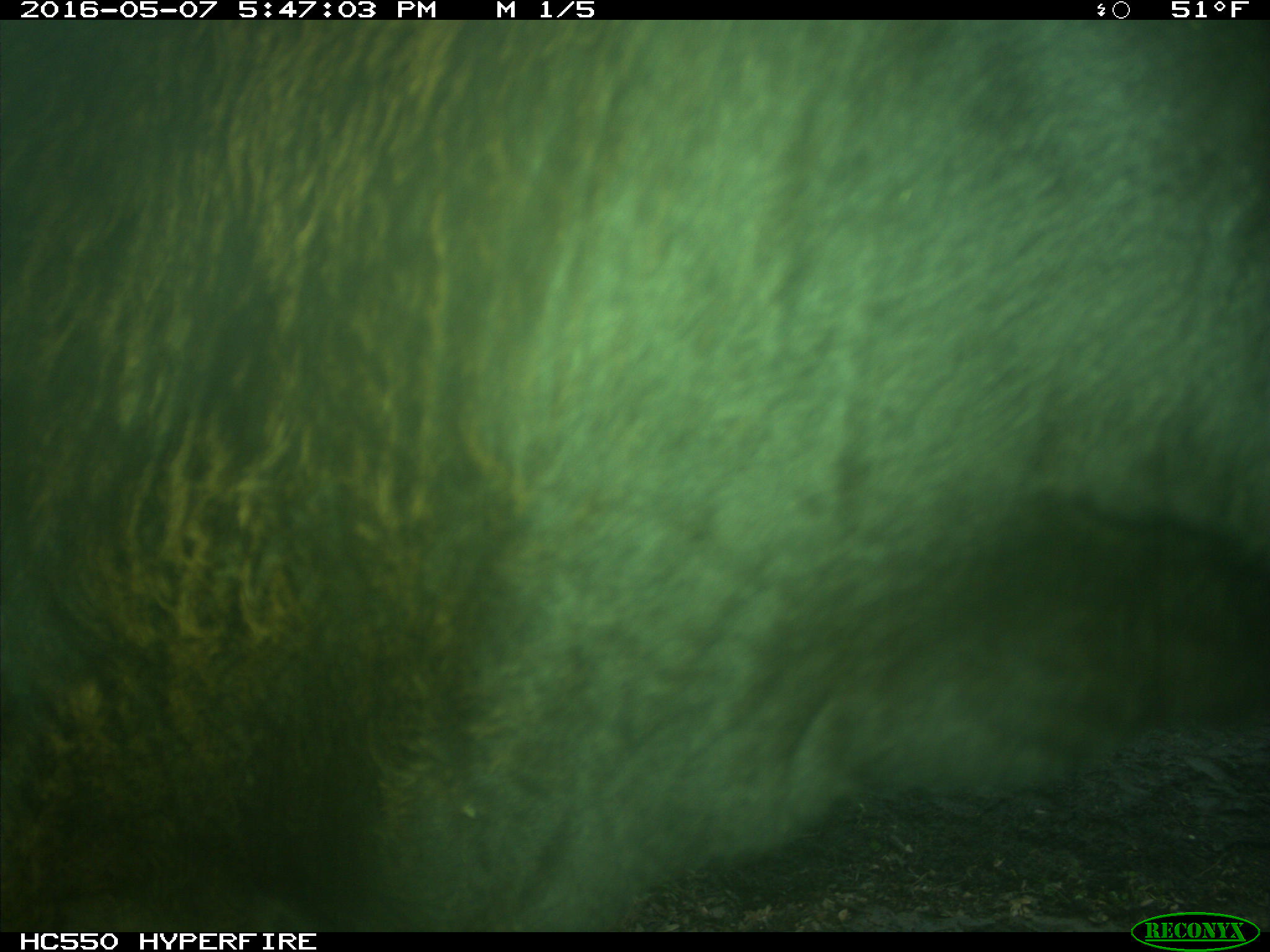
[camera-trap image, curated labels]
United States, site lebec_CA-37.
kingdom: Animalia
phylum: Chordata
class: Mammalia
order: Artiodactyla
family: Bovidae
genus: Bos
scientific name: Bos taurus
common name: domestic cow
Bos taurus (domestic cow).